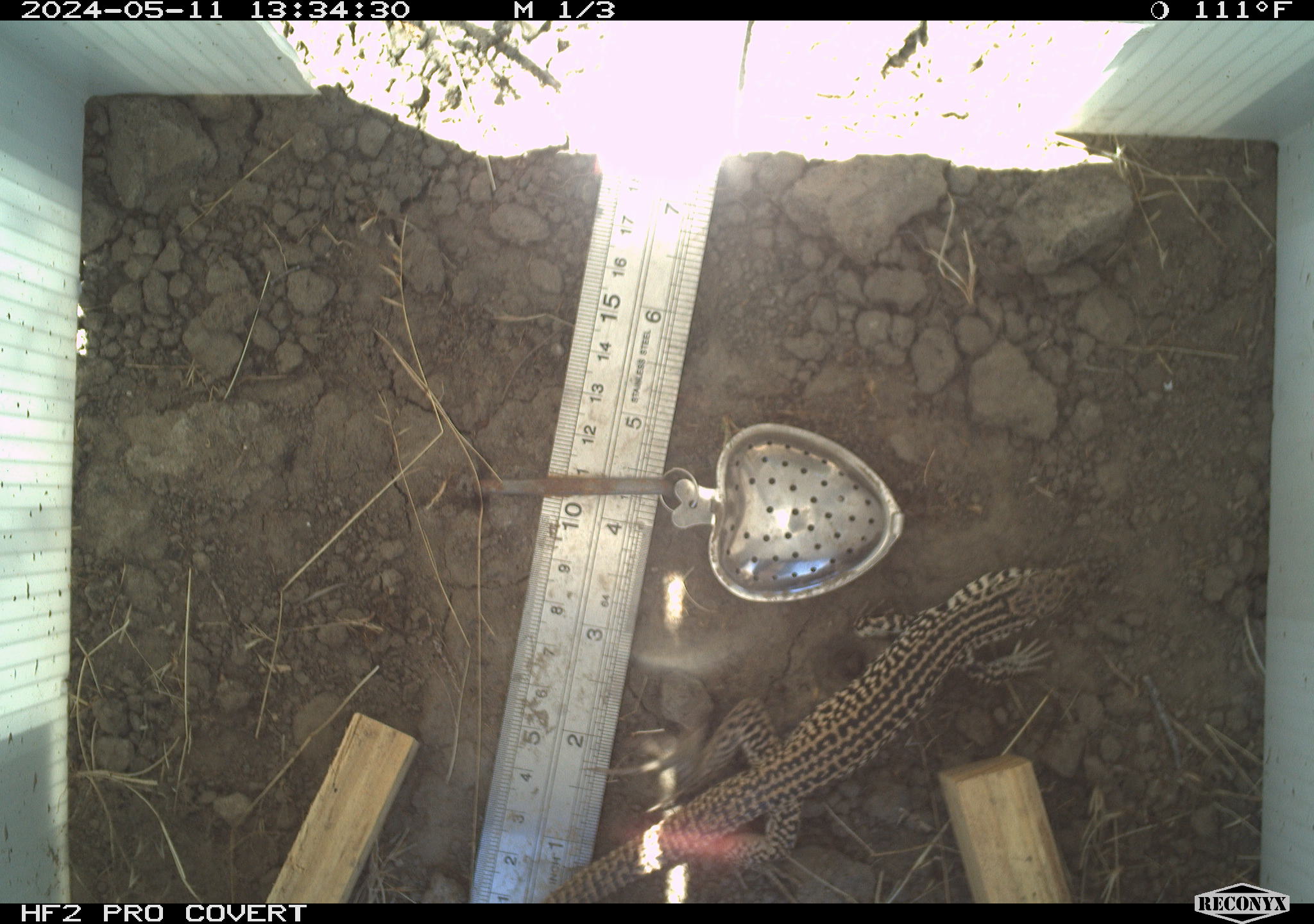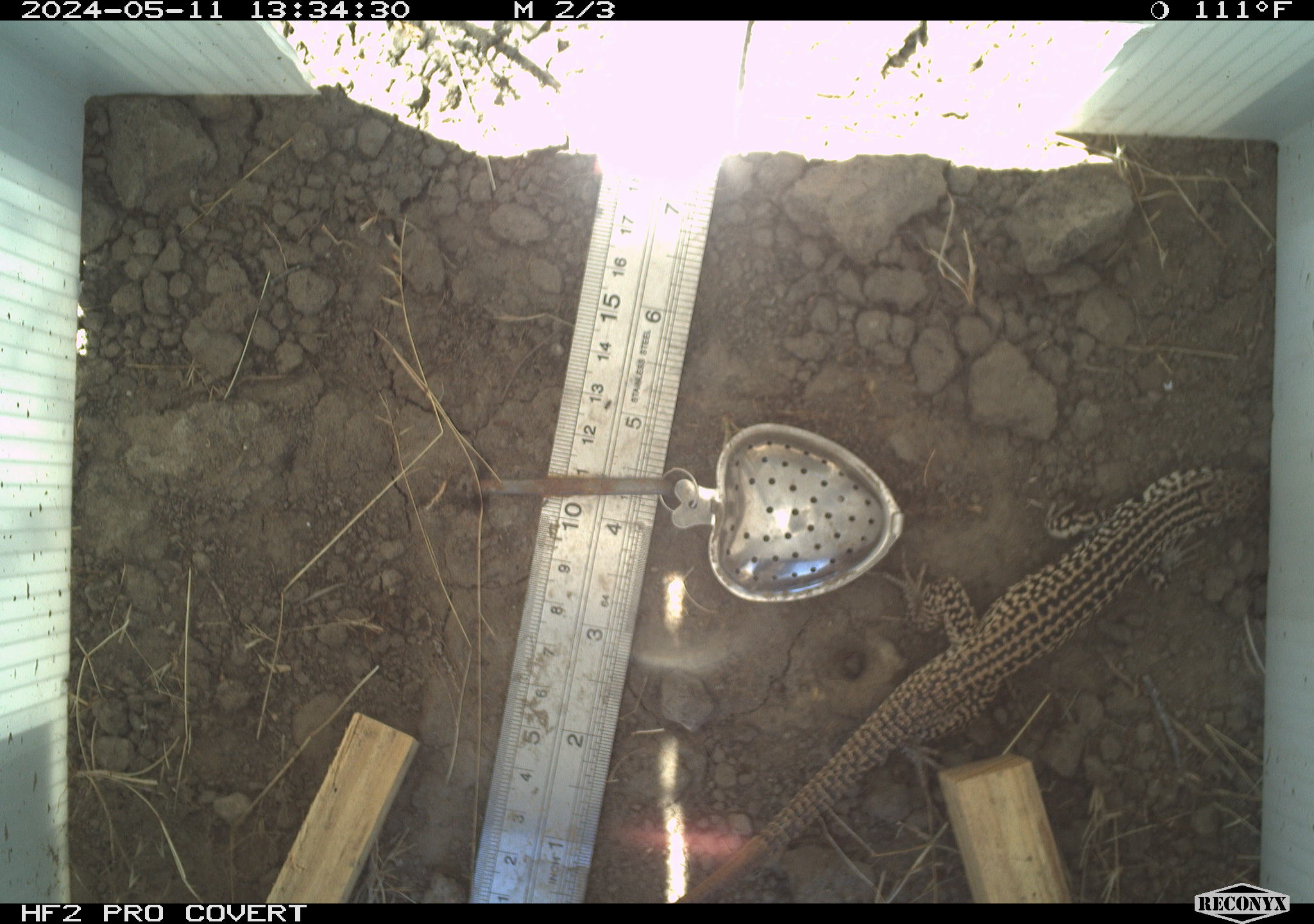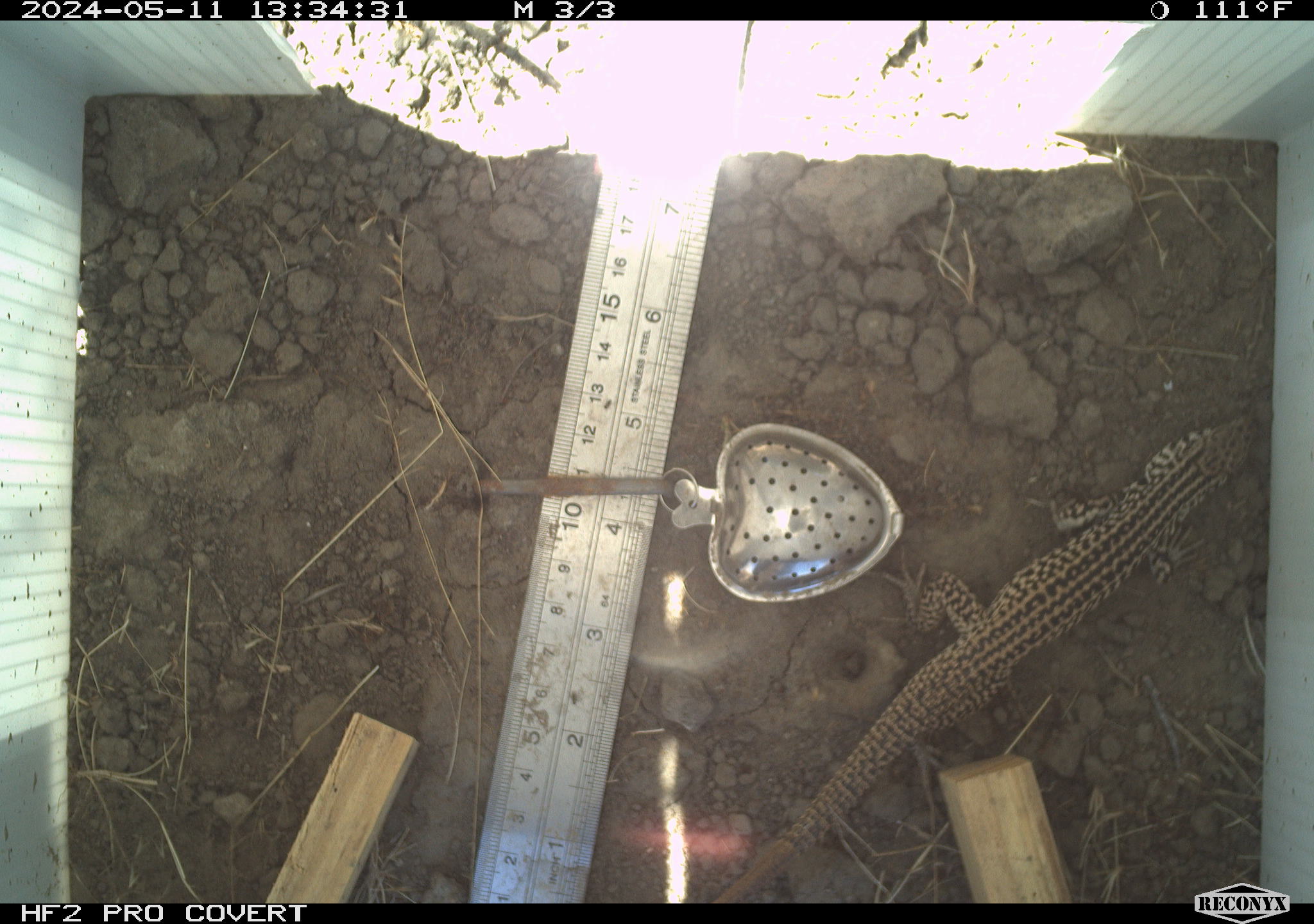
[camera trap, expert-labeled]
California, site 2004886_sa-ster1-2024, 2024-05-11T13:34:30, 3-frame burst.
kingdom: Animalia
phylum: Chordata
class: Reptilia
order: Squamata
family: Teiidae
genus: Aspidoscelis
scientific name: Aspidoscelis tigris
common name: western whiptail